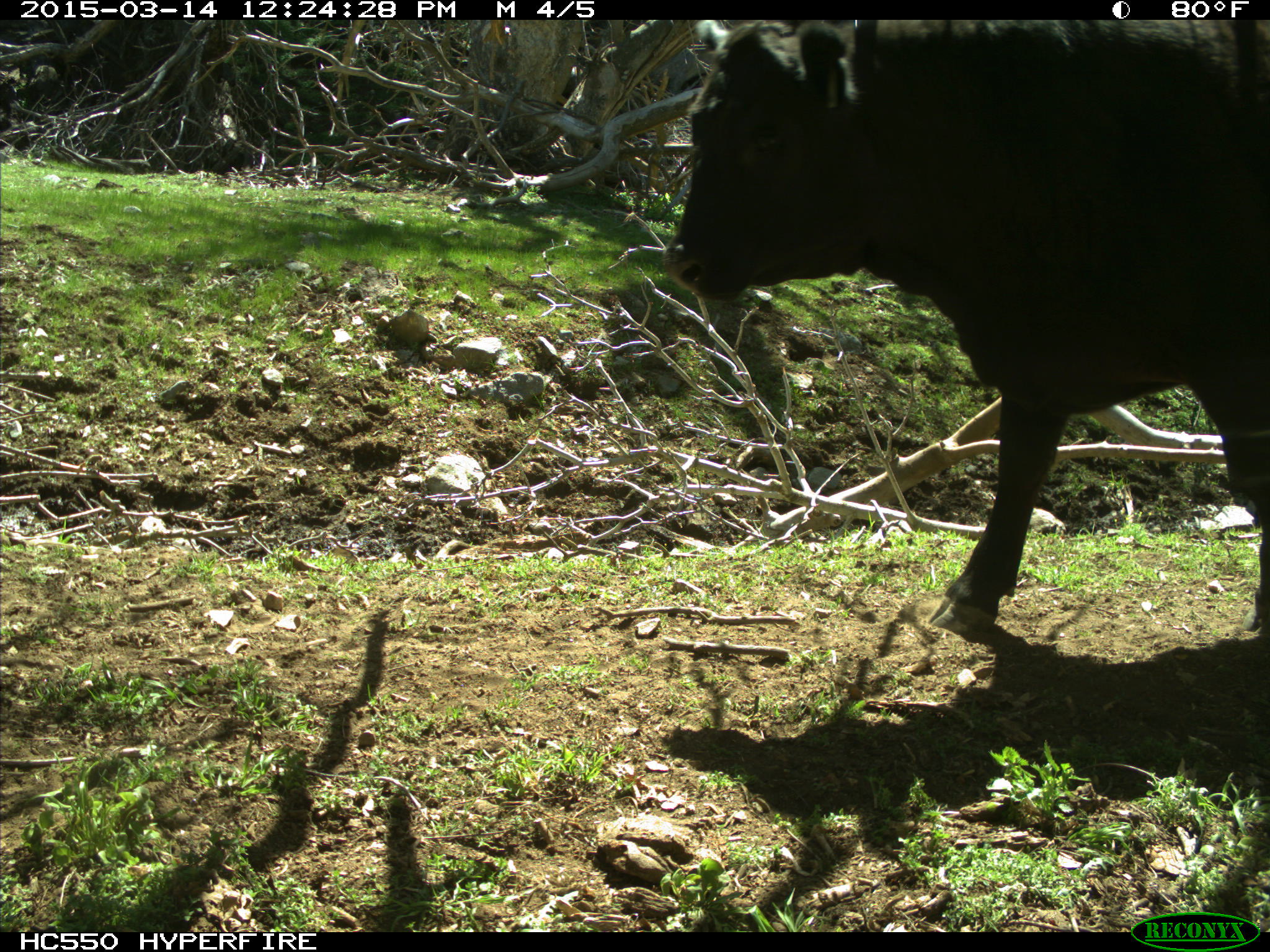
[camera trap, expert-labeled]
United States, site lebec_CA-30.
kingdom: Animalia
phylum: Chordata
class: Mammalia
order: Artiodactyla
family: Bovidae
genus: Bos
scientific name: Bos taurus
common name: domestic cow